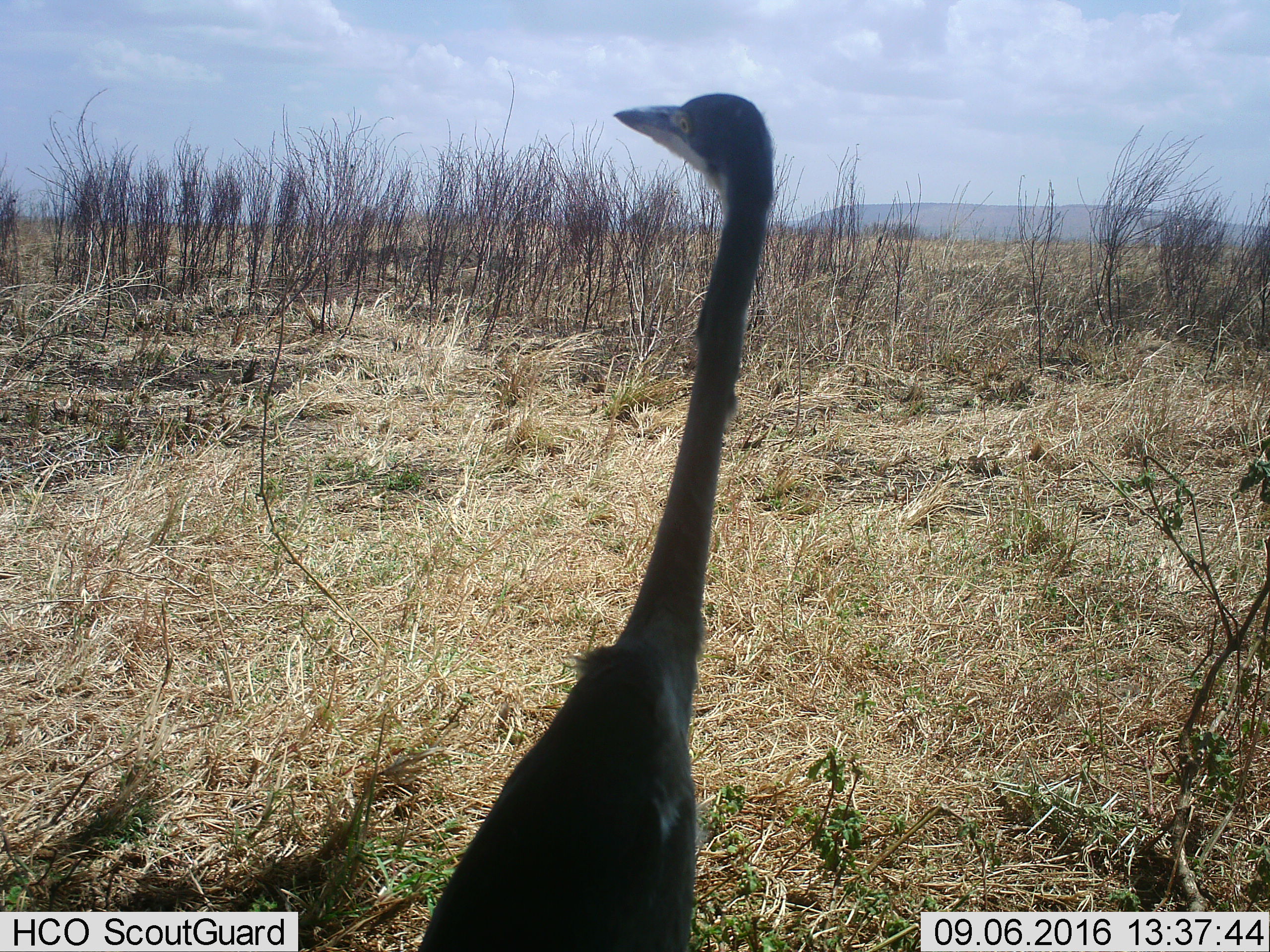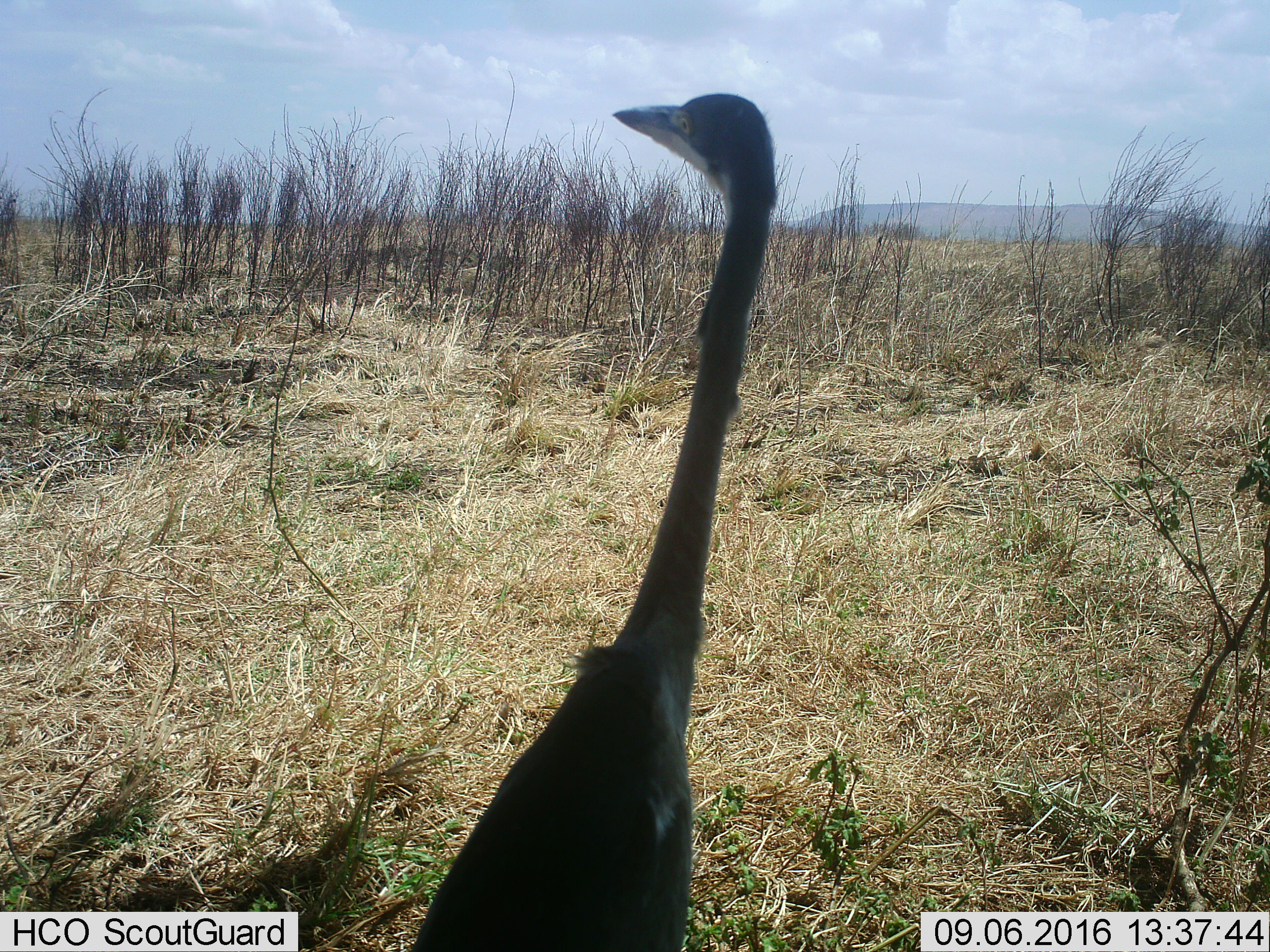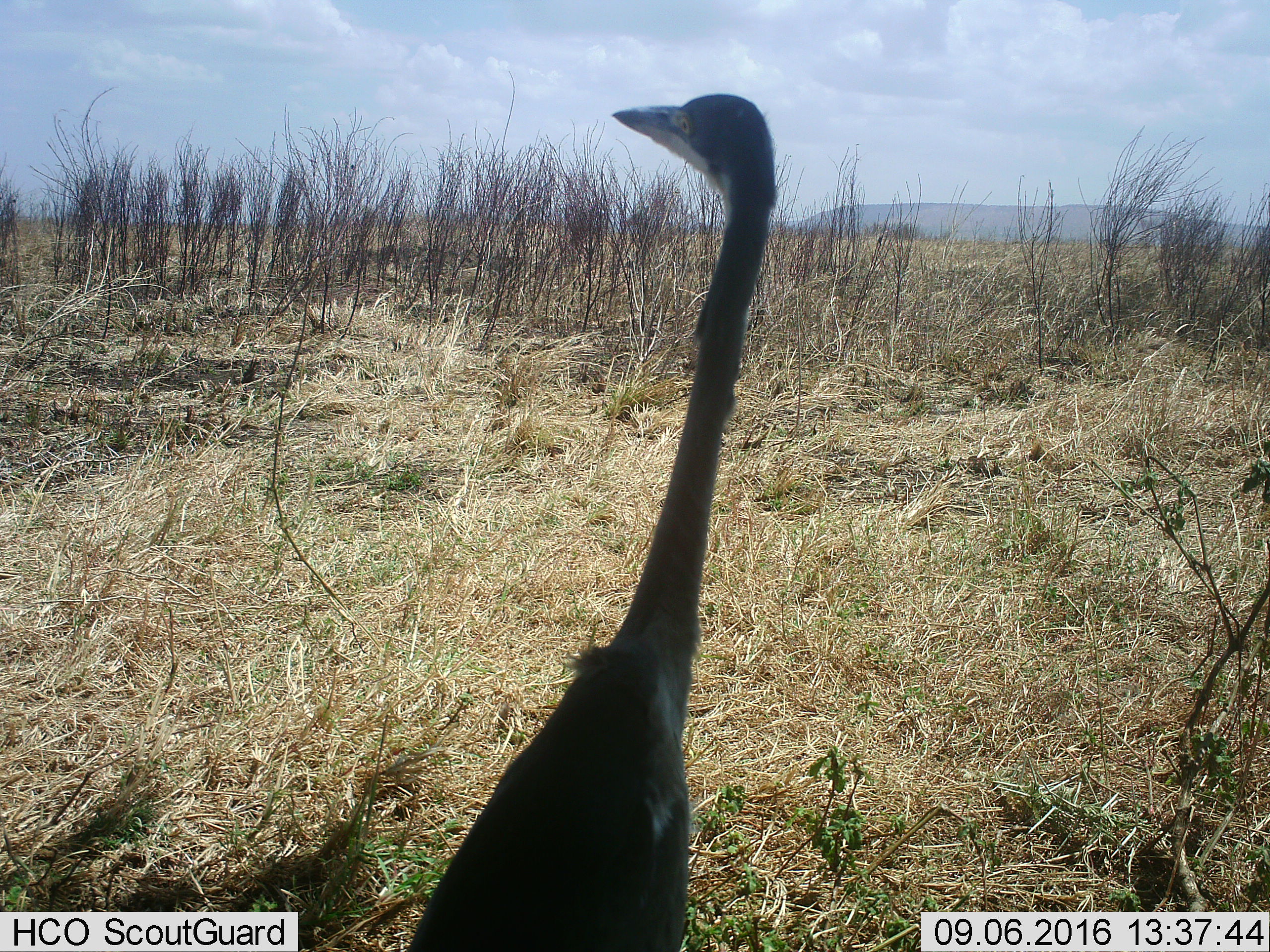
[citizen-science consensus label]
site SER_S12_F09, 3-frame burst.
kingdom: Animalia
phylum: Chordata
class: Aves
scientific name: Aves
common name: bird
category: birdother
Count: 1.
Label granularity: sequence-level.